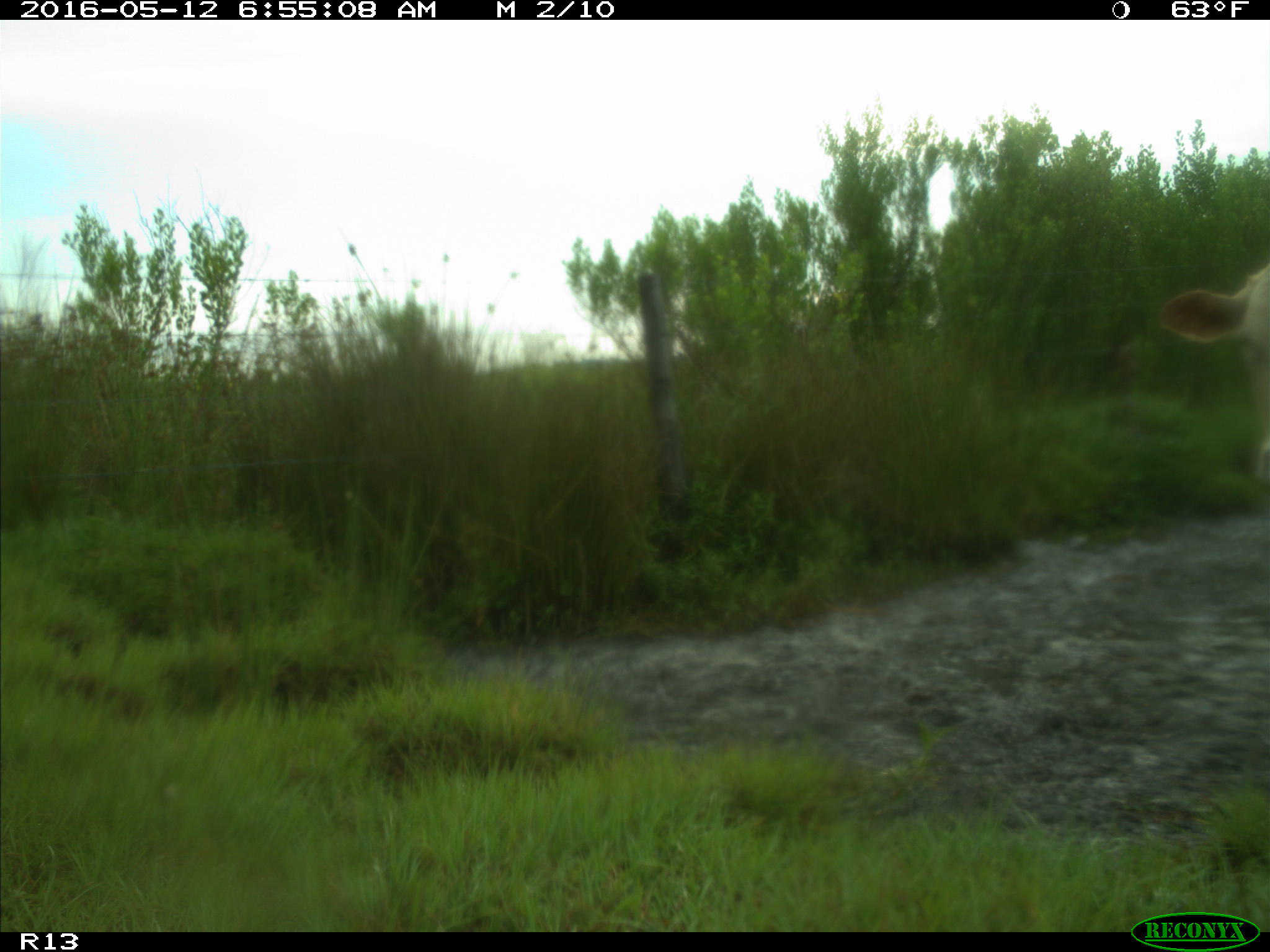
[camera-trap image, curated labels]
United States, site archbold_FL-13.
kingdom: Animalia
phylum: Chordata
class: Mammalia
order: Artiodactyla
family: Bovidae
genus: Bos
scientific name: Bos taurus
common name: domestic cow